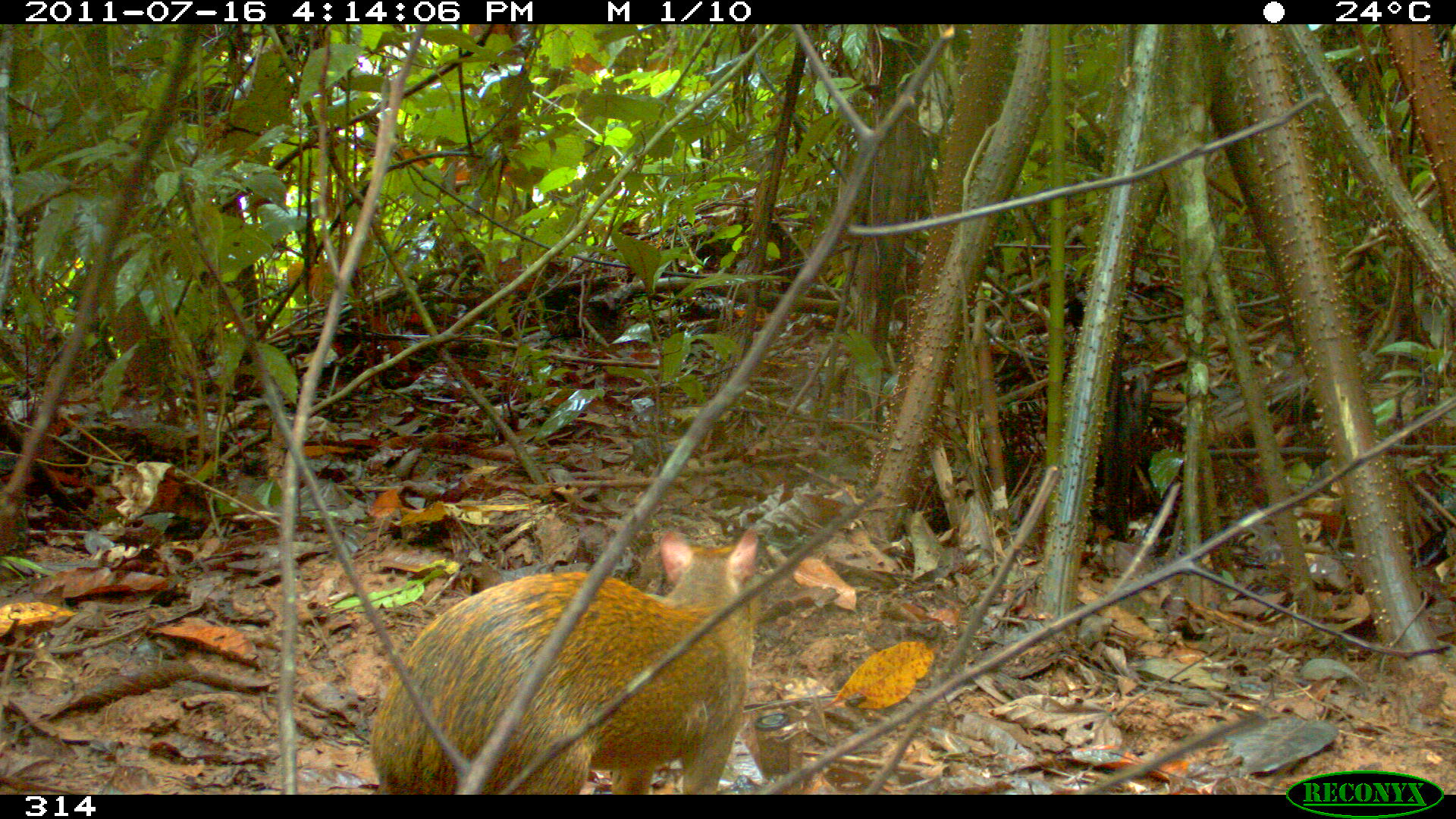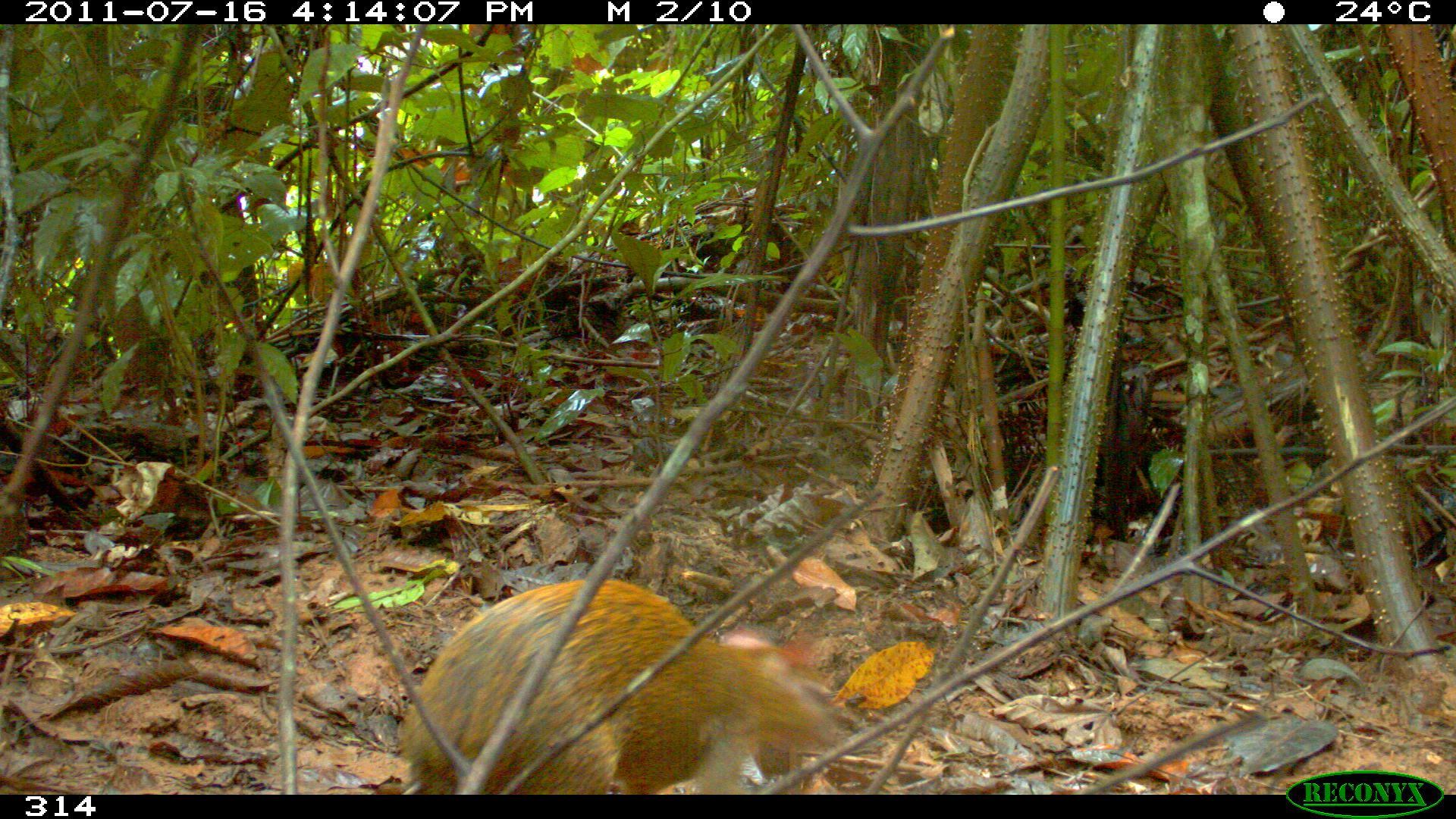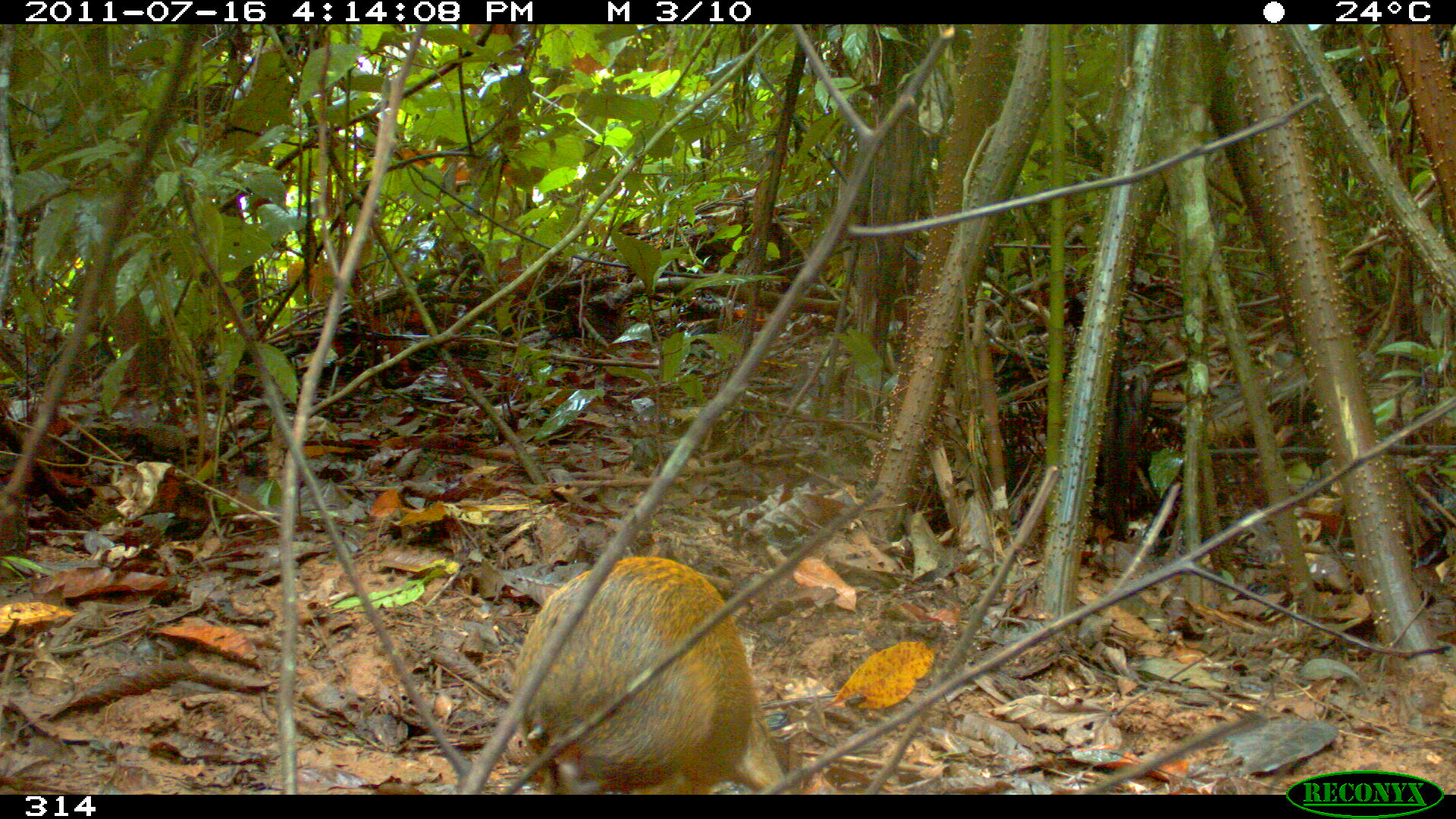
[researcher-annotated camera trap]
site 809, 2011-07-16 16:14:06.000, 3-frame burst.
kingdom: Animalia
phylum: Chordata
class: Mammalia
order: Rodentia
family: Dasyproctidae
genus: Dasyprocta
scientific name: Dasyprocta punctata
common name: central american agouti